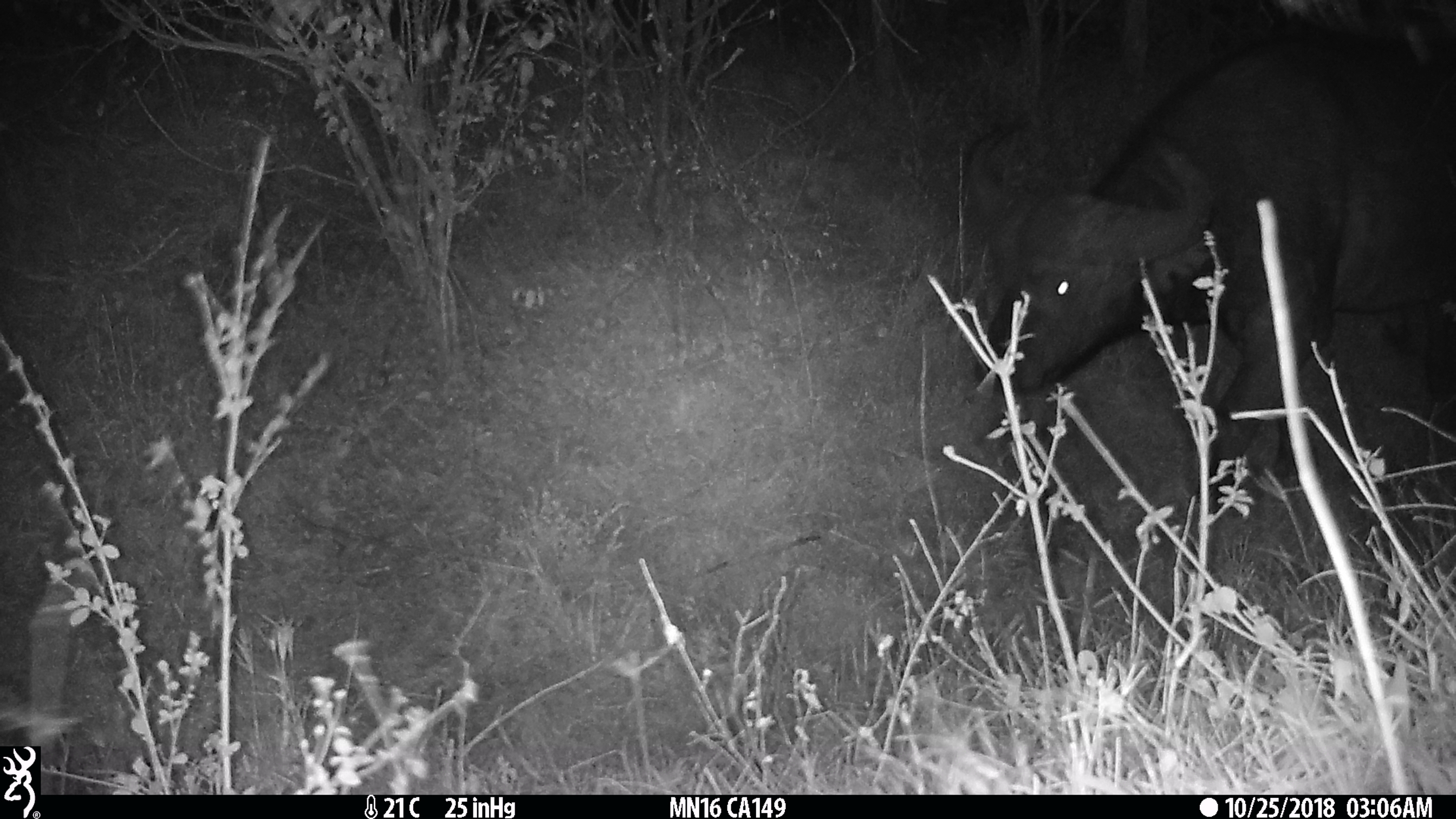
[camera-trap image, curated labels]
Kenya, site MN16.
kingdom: Animalia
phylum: Chordata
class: Mammalia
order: Artiodactyla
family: Bovidae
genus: Syncerus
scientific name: Syncerus caffer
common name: buffalo